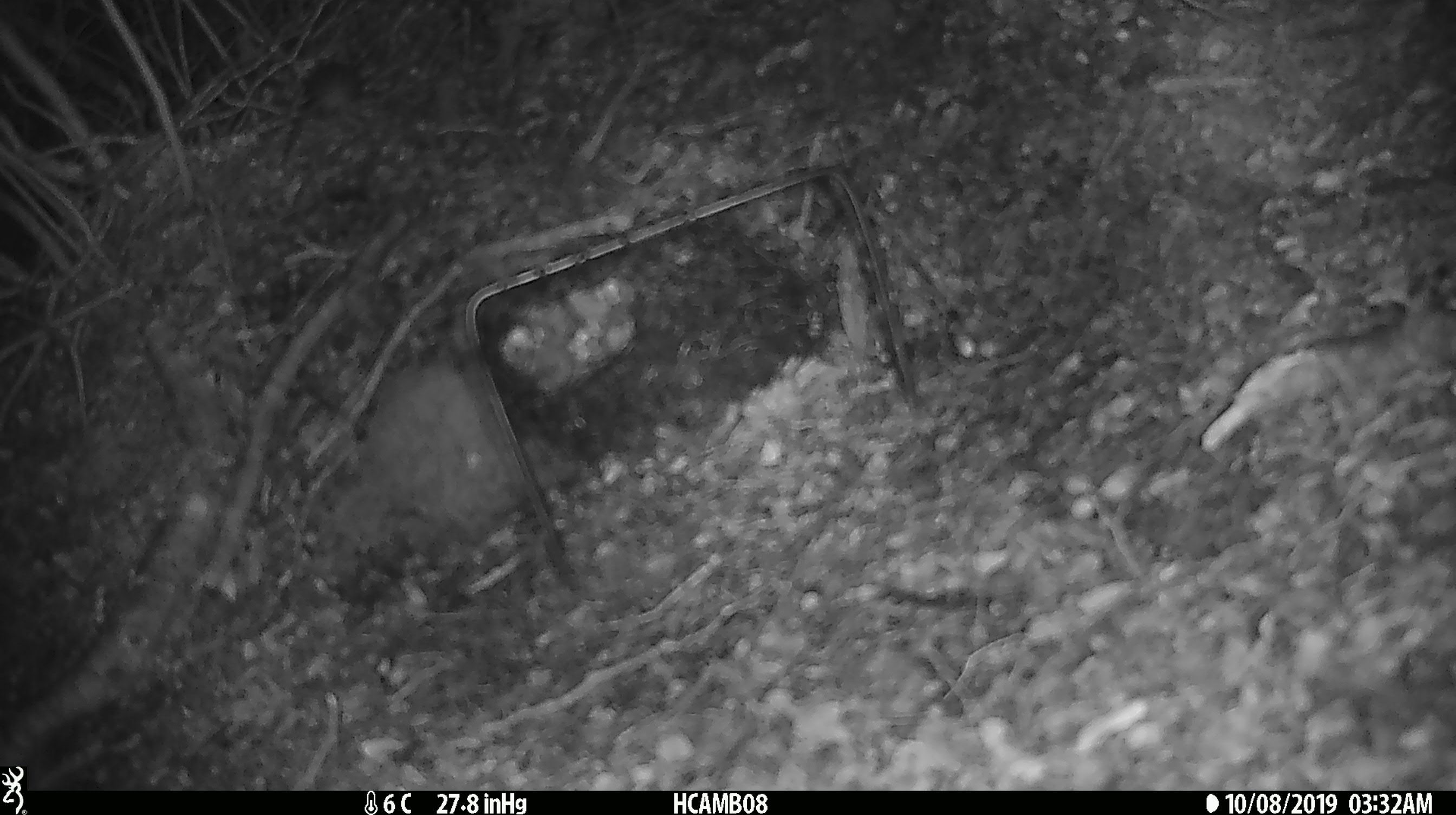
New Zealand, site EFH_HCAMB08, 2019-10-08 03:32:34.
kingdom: Animalia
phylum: Chordata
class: Mammalia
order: Rodentia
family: Muridae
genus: Mus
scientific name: Mus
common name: mouse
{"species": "mouse (Mus)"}